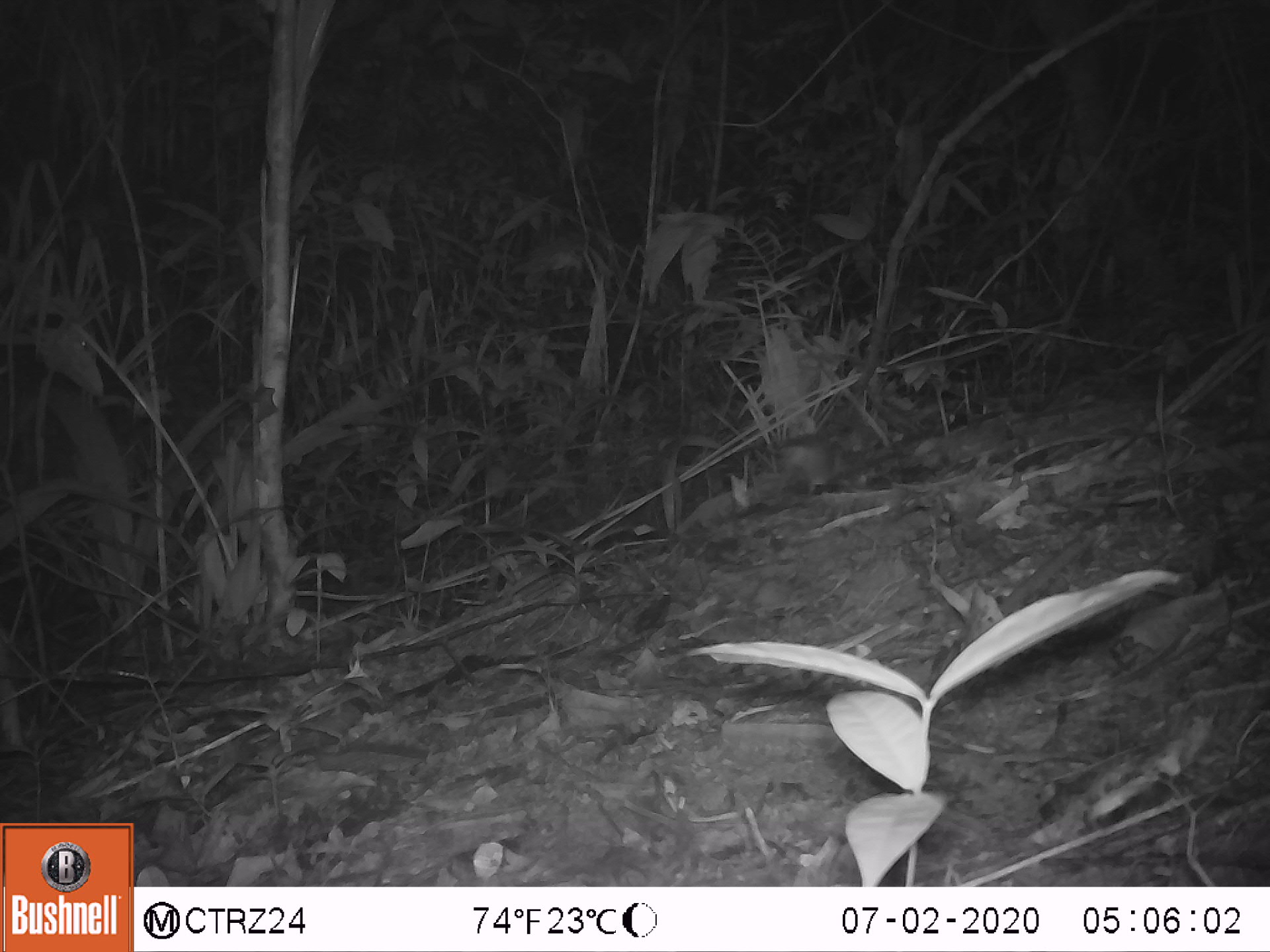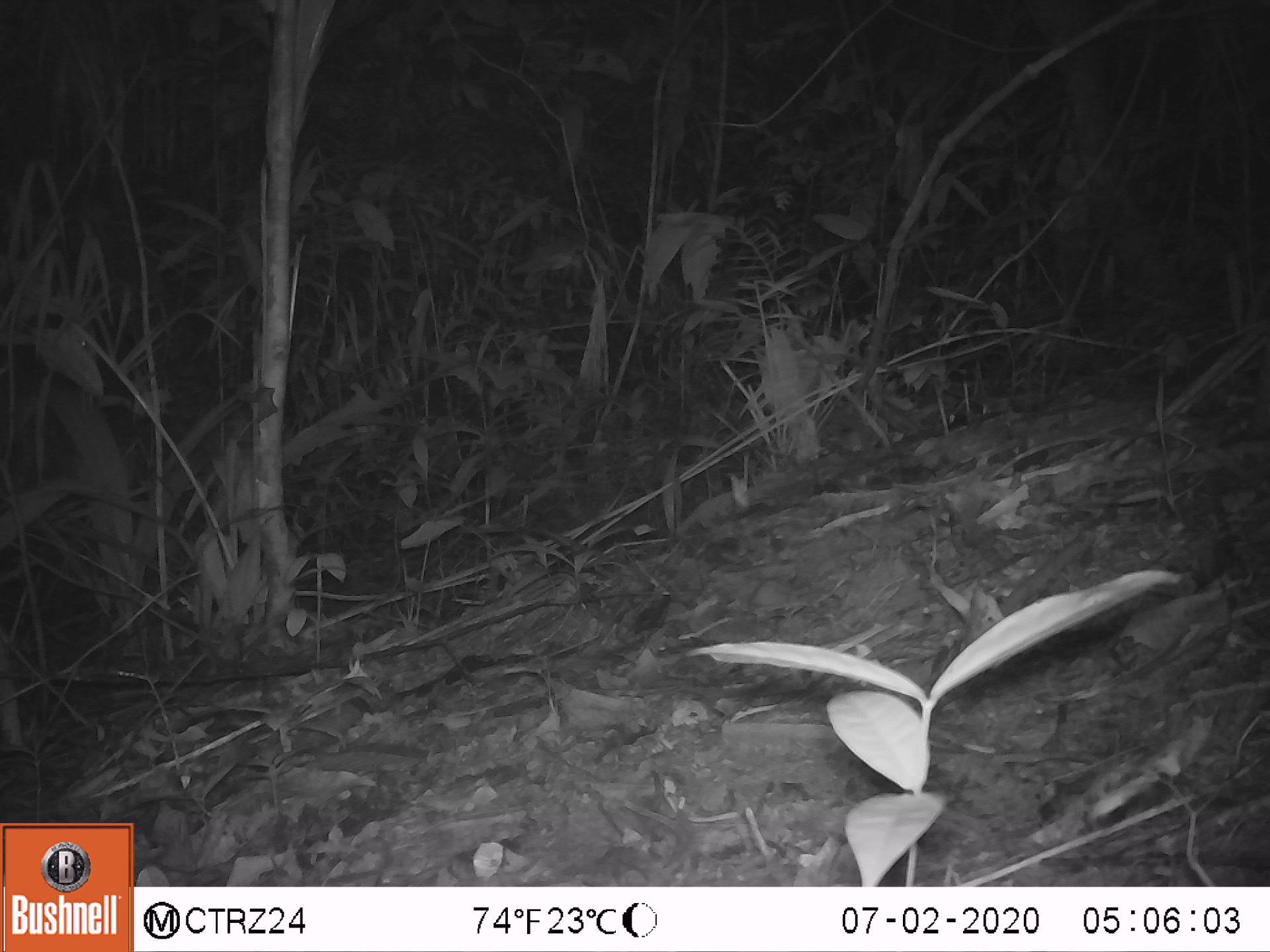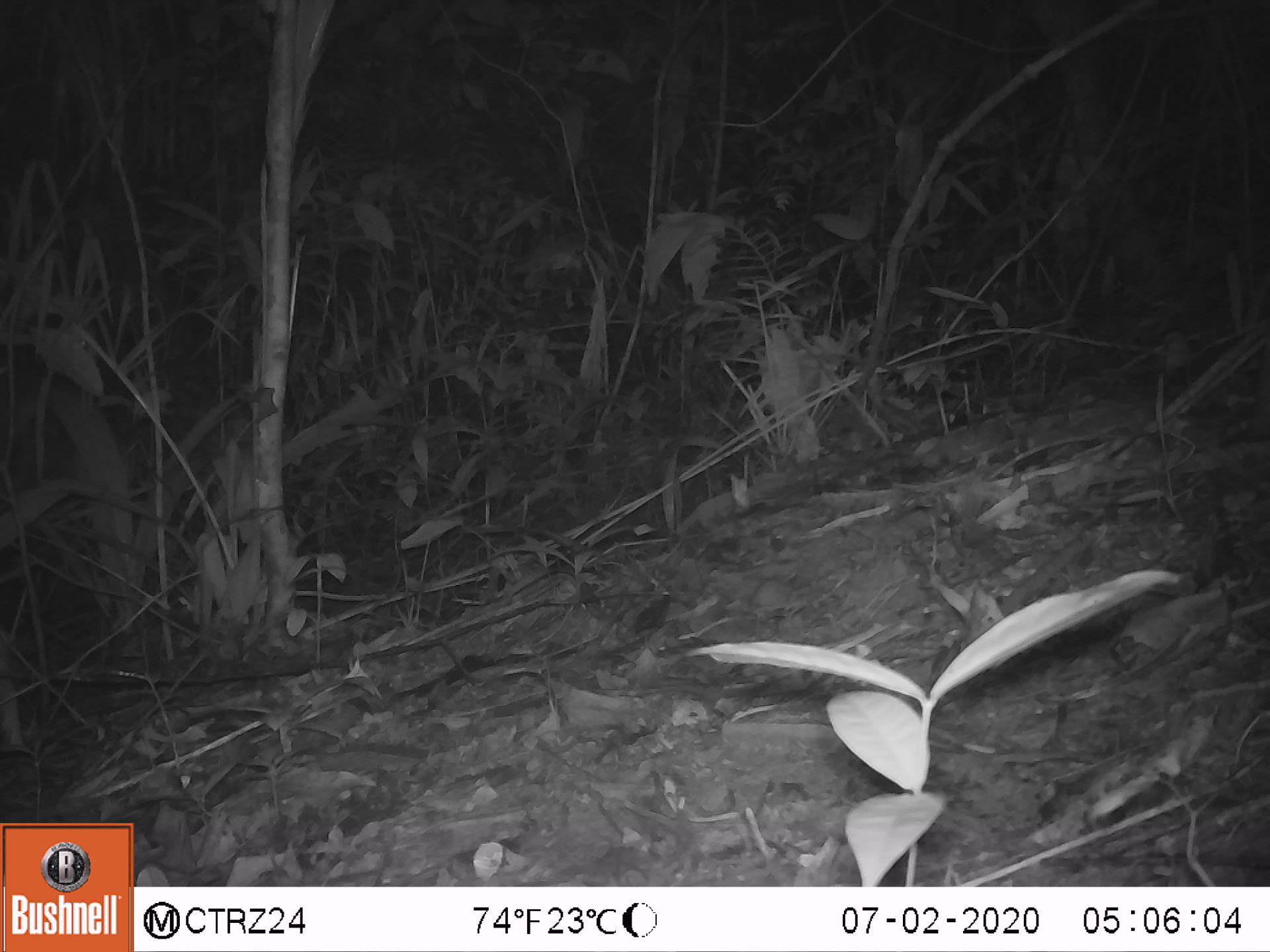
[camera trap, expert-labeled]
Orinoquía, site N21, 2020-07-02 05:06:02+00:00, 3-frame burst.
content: unidentified animal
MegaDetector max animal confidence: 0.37